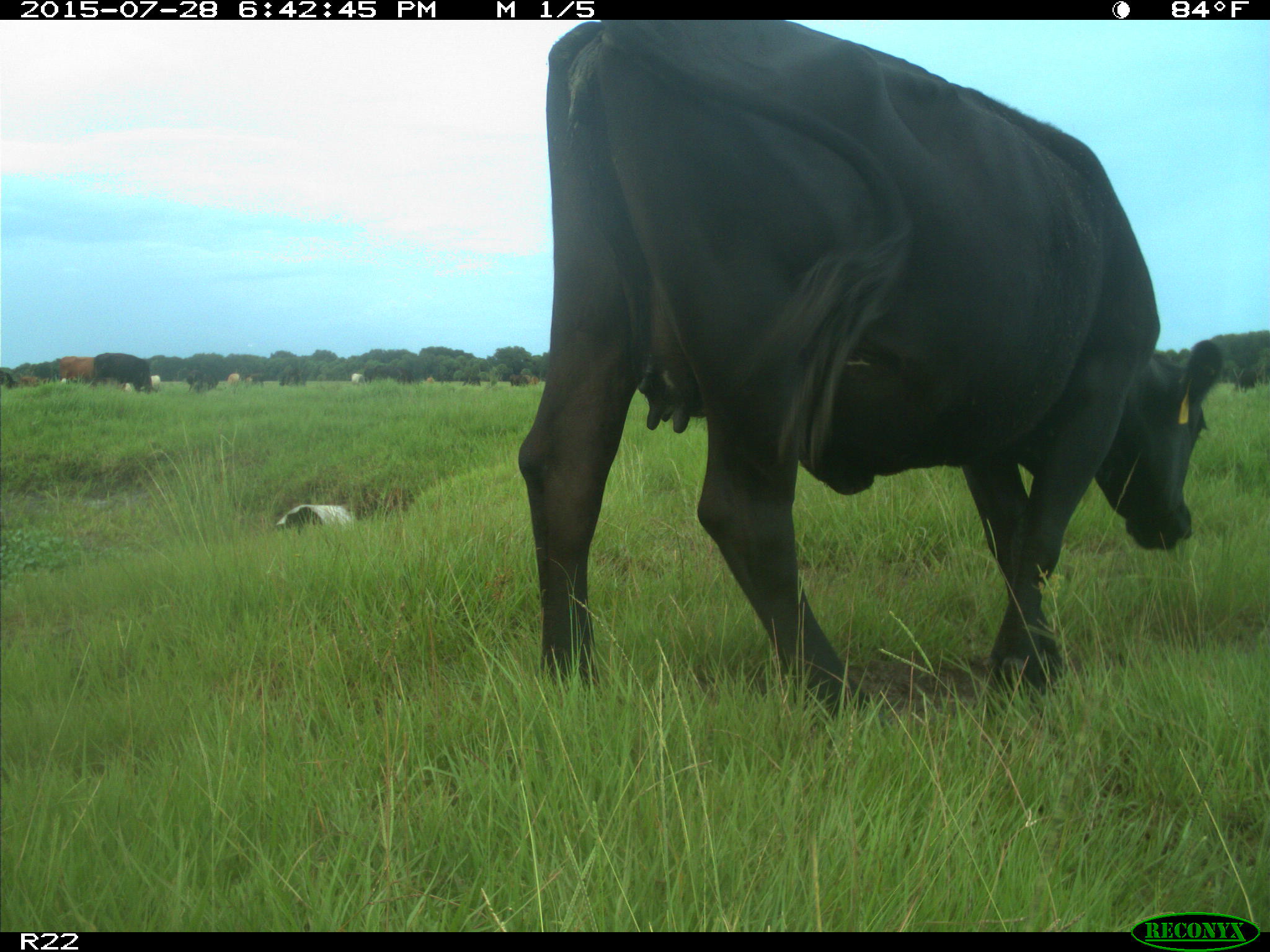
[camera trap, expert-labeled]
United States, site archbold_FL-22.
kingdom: Animalia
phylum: Chordata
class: Mammalia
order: Artiodactyla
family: Bovidae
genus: Bos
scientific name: Bos taurus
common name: domestic cow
Bos taurus (domestic cow).